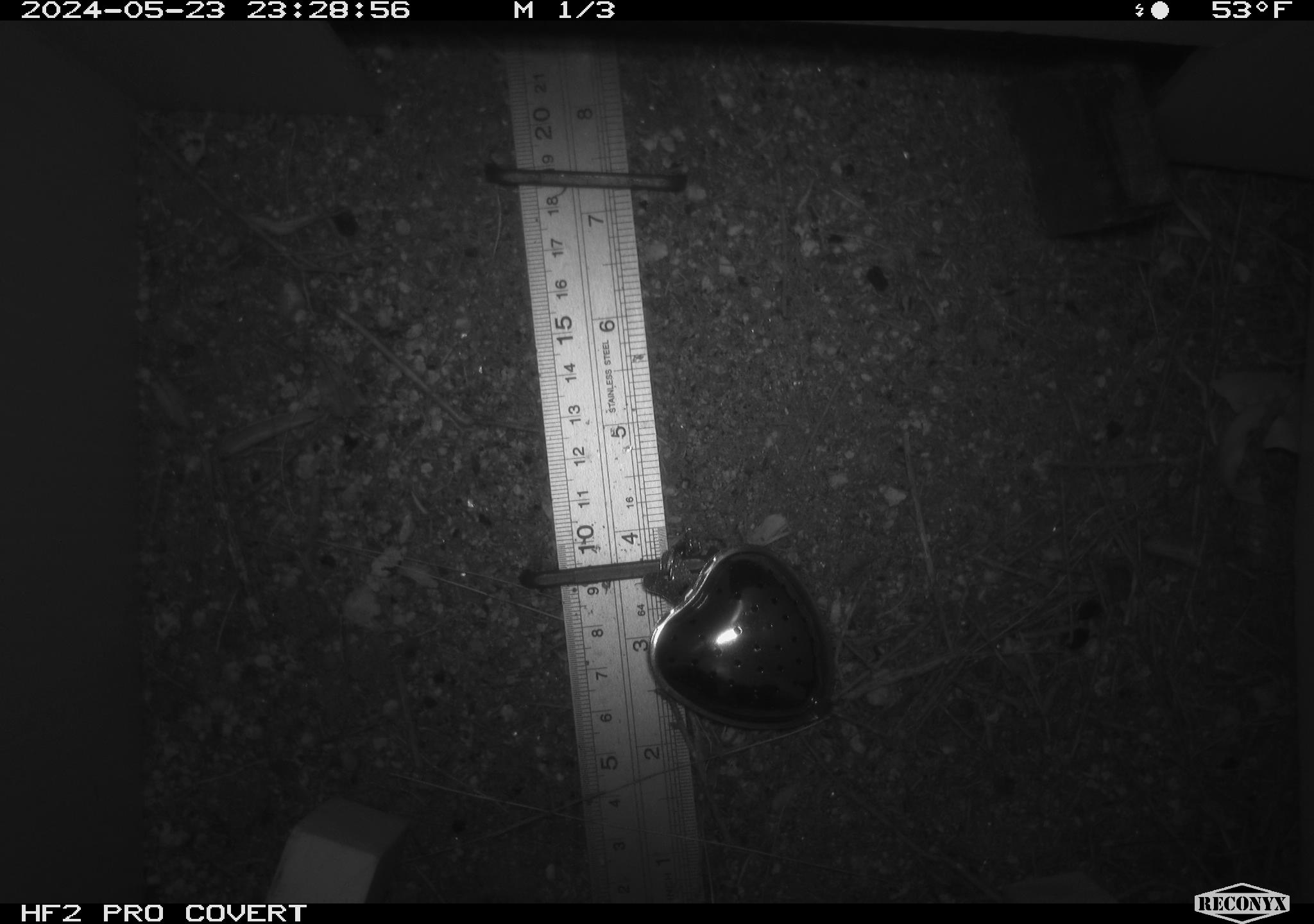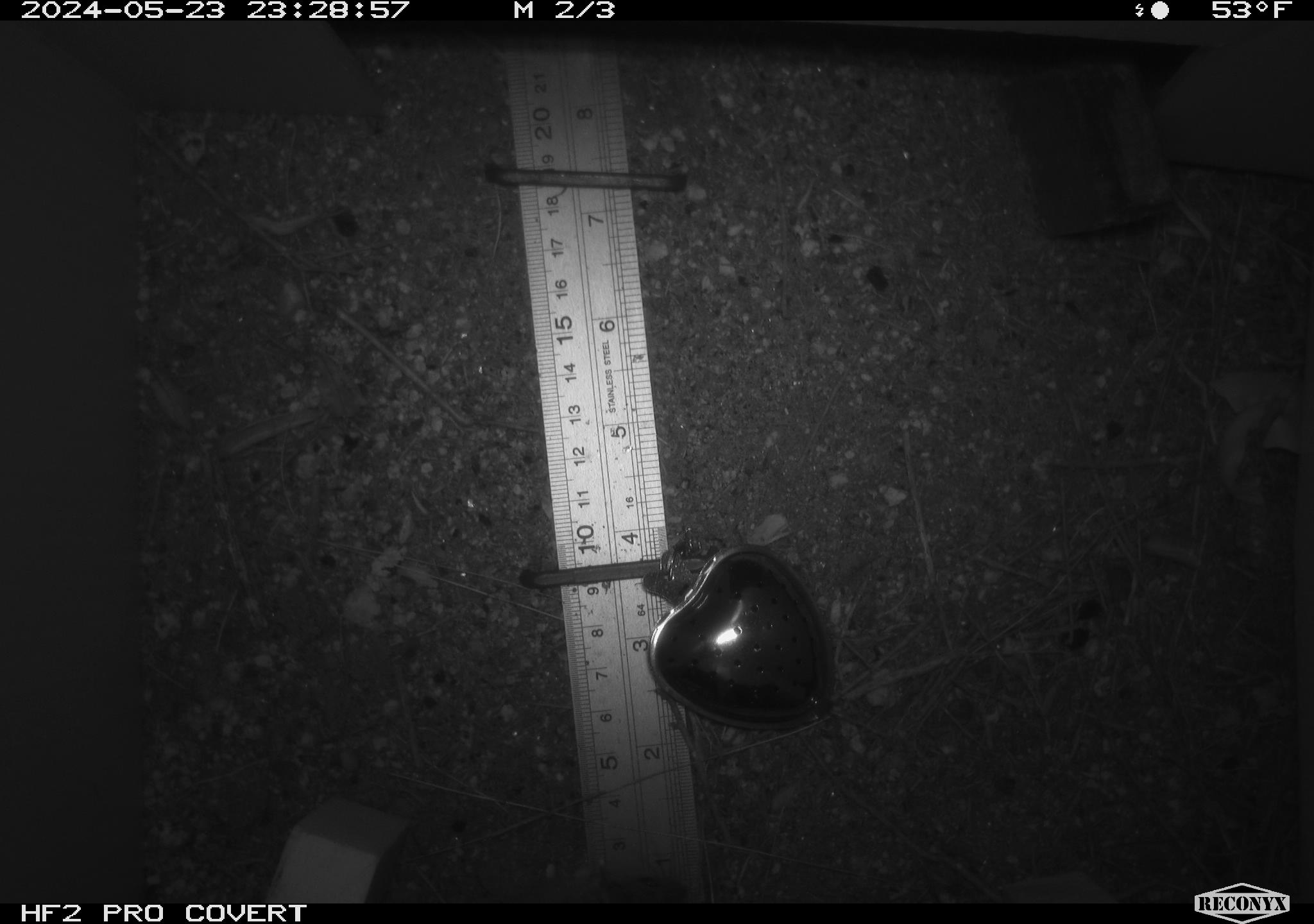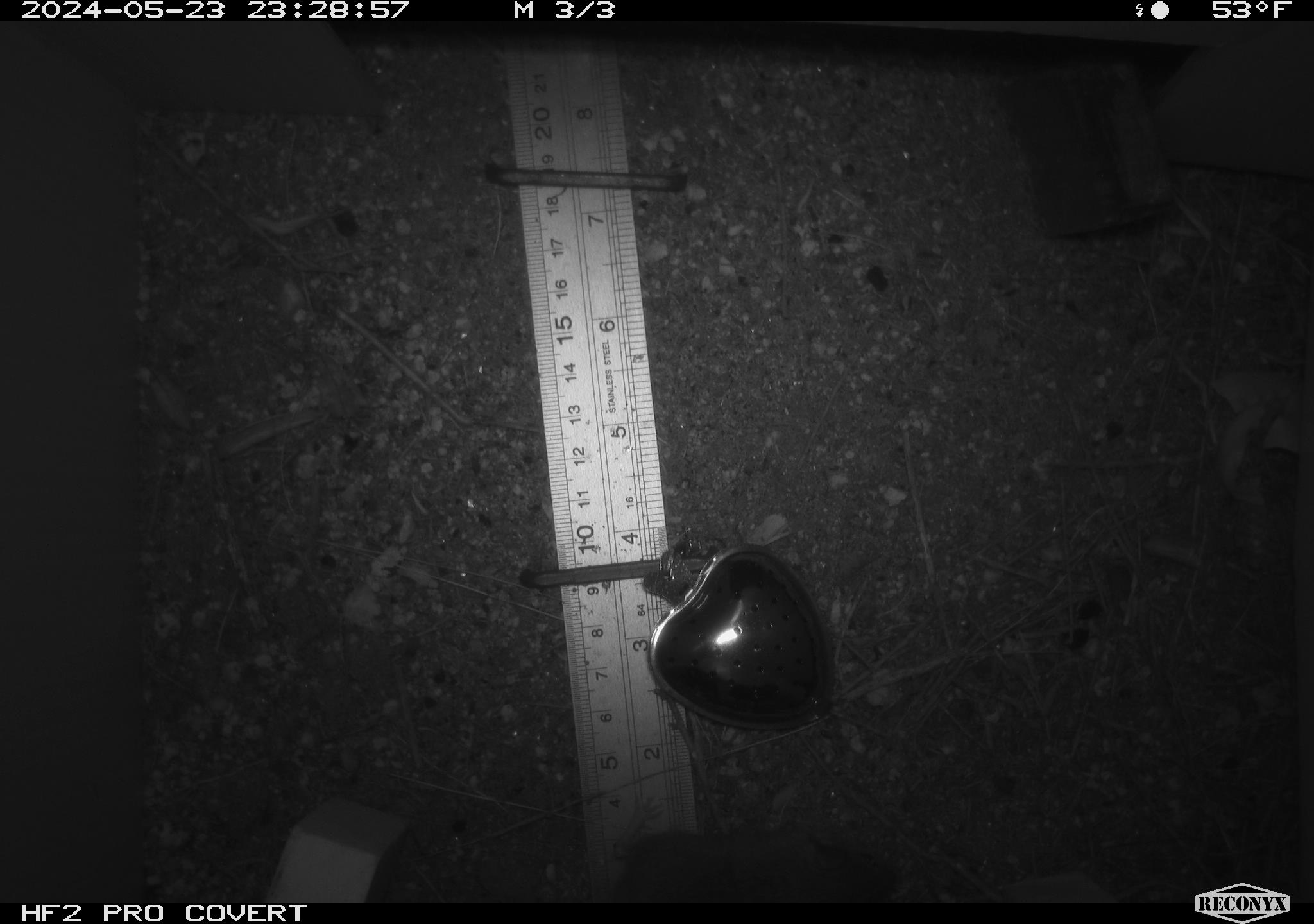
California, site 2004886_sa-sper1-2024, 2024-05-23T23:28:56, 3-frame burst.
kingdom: Animalia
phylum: Chordata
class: Mammalia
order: Rodentia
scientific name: Rodentia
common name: mouse species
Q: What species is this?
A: Mouse species (Rodentia).